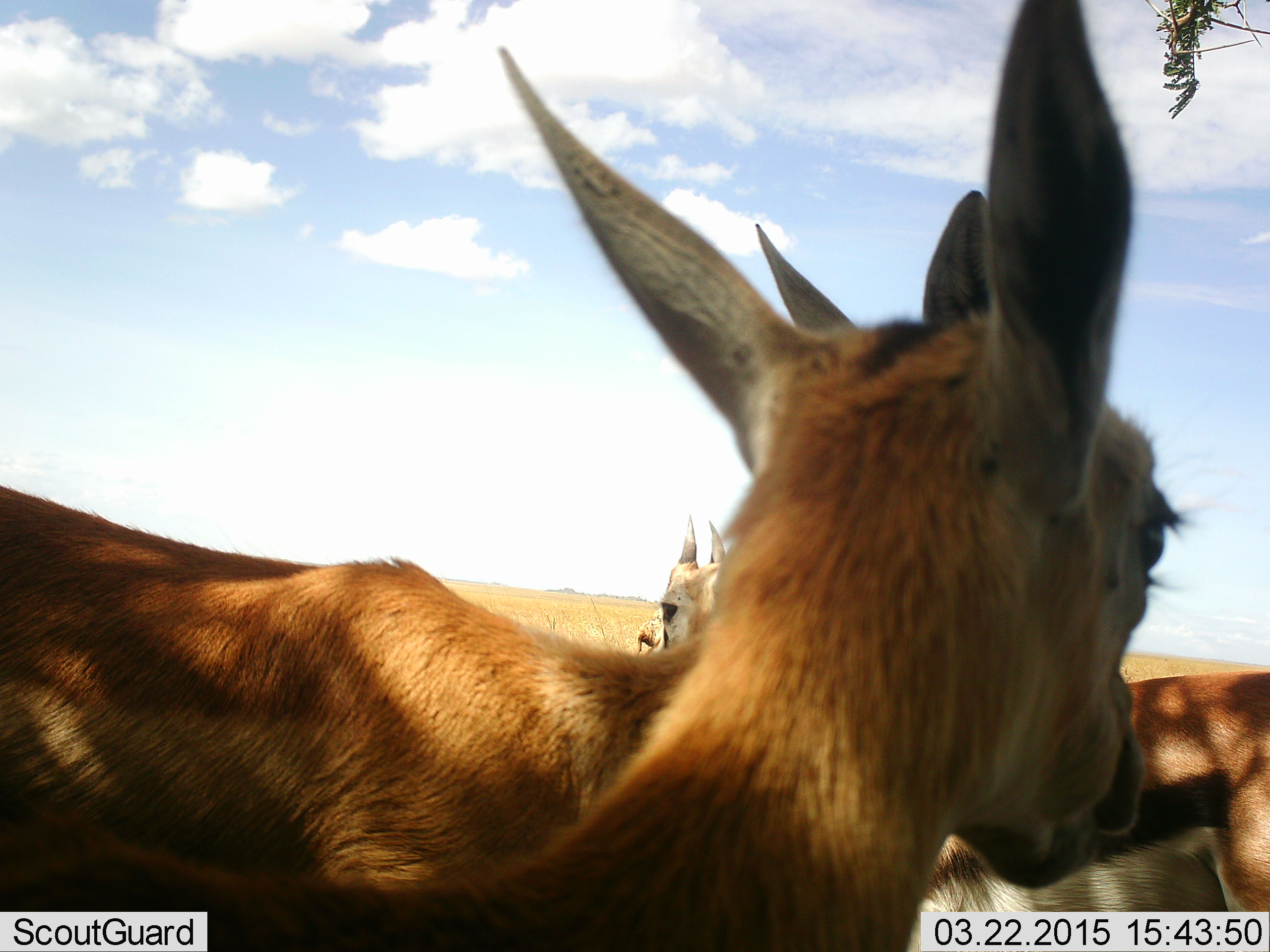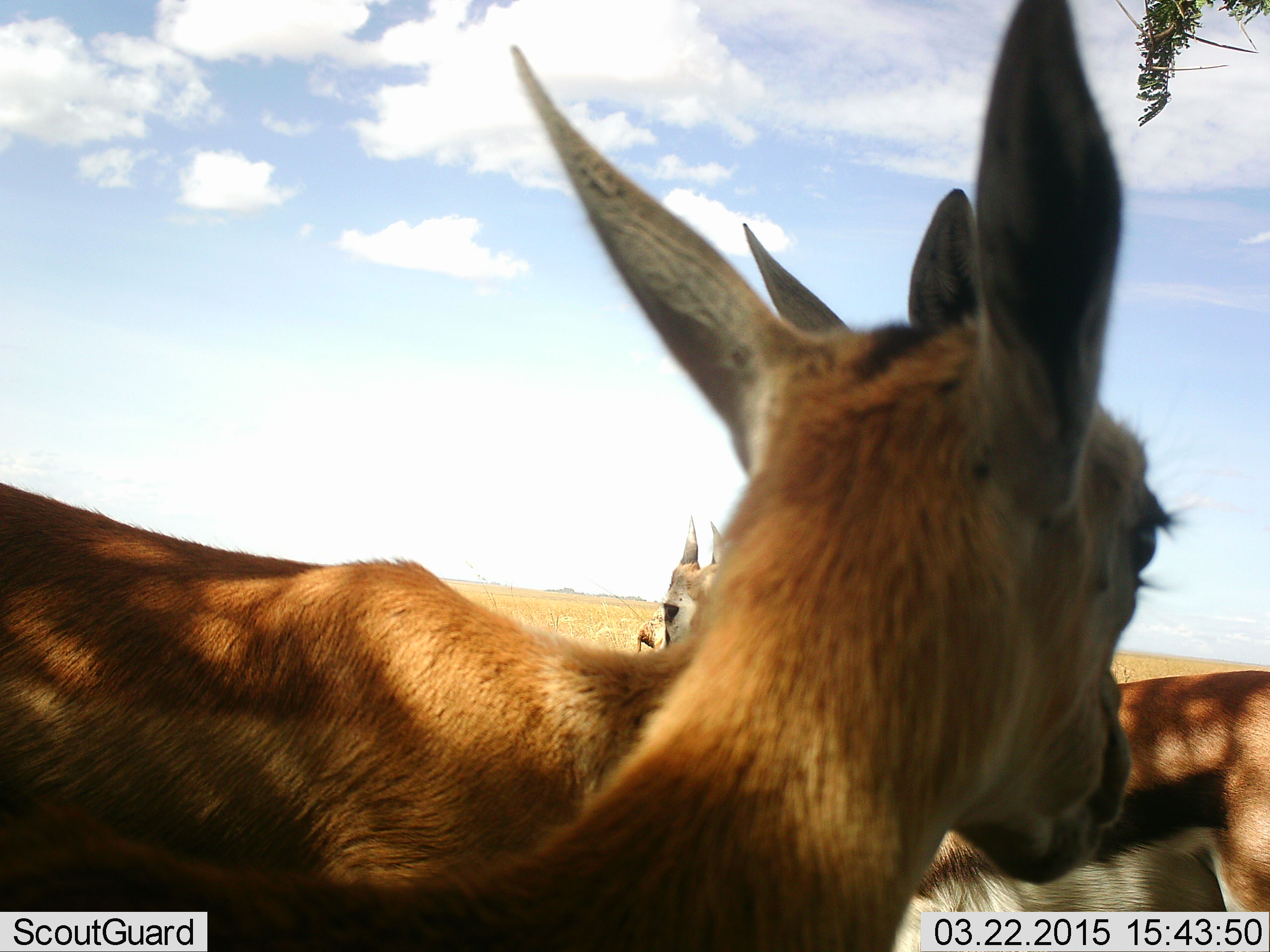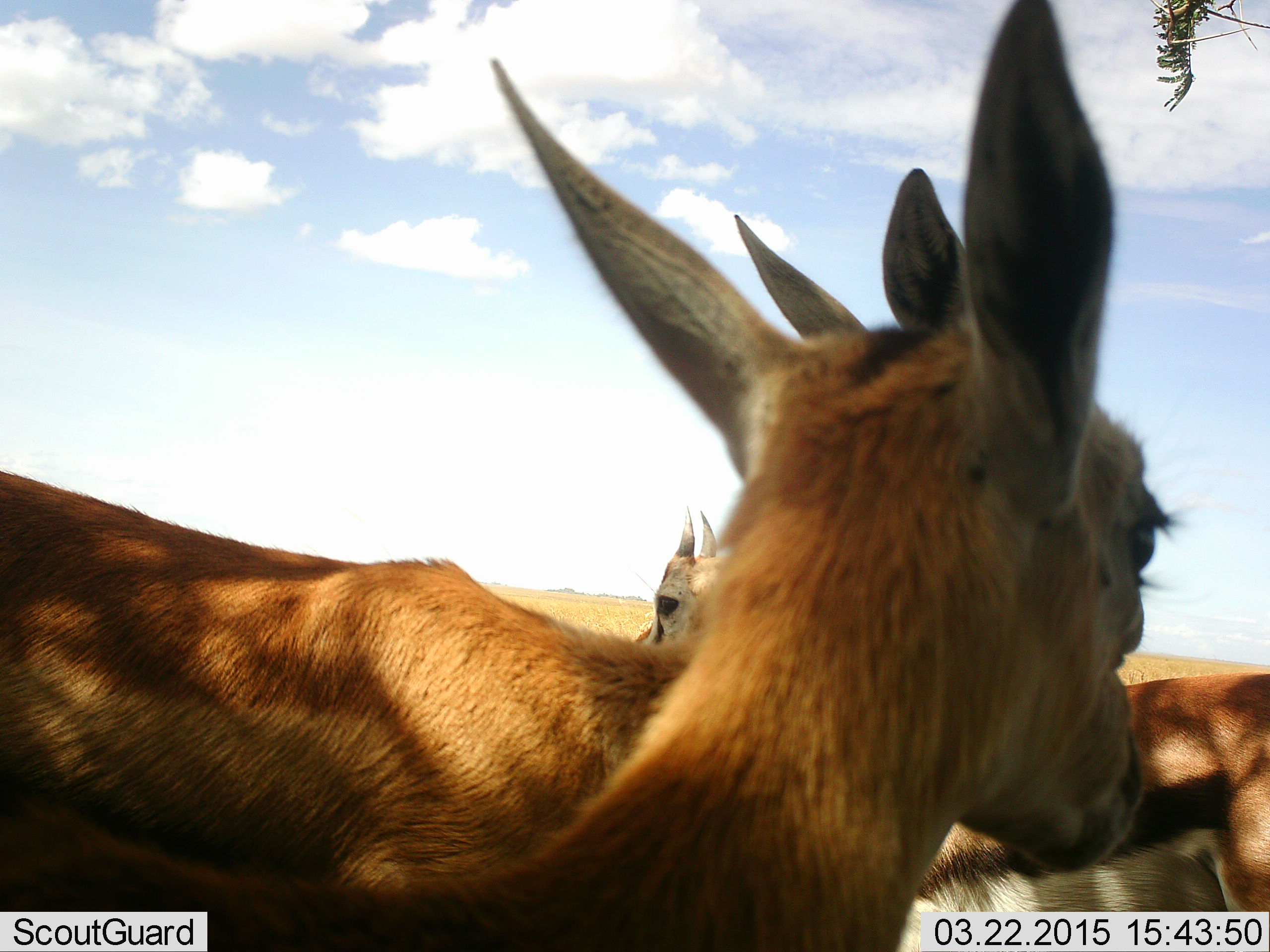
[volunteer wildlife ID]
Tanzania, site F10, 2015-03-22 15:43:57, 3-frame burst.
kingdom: Animalia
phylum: Chordata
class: Mammalia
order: Artiodactyla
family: Bovidae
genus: Eudorcas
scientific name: Eudorcas thomsonii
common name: thomson's gazelle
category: gazellethomsons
Gazellethomsons (thomson's gazelle) (Eudorcas thomsonii), count 4. Behavior (volunteer vote fractions): standing 100%, resting 0%, moving 0%, interacting 0%. Young present (vote fraction): 0%. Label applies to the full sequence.